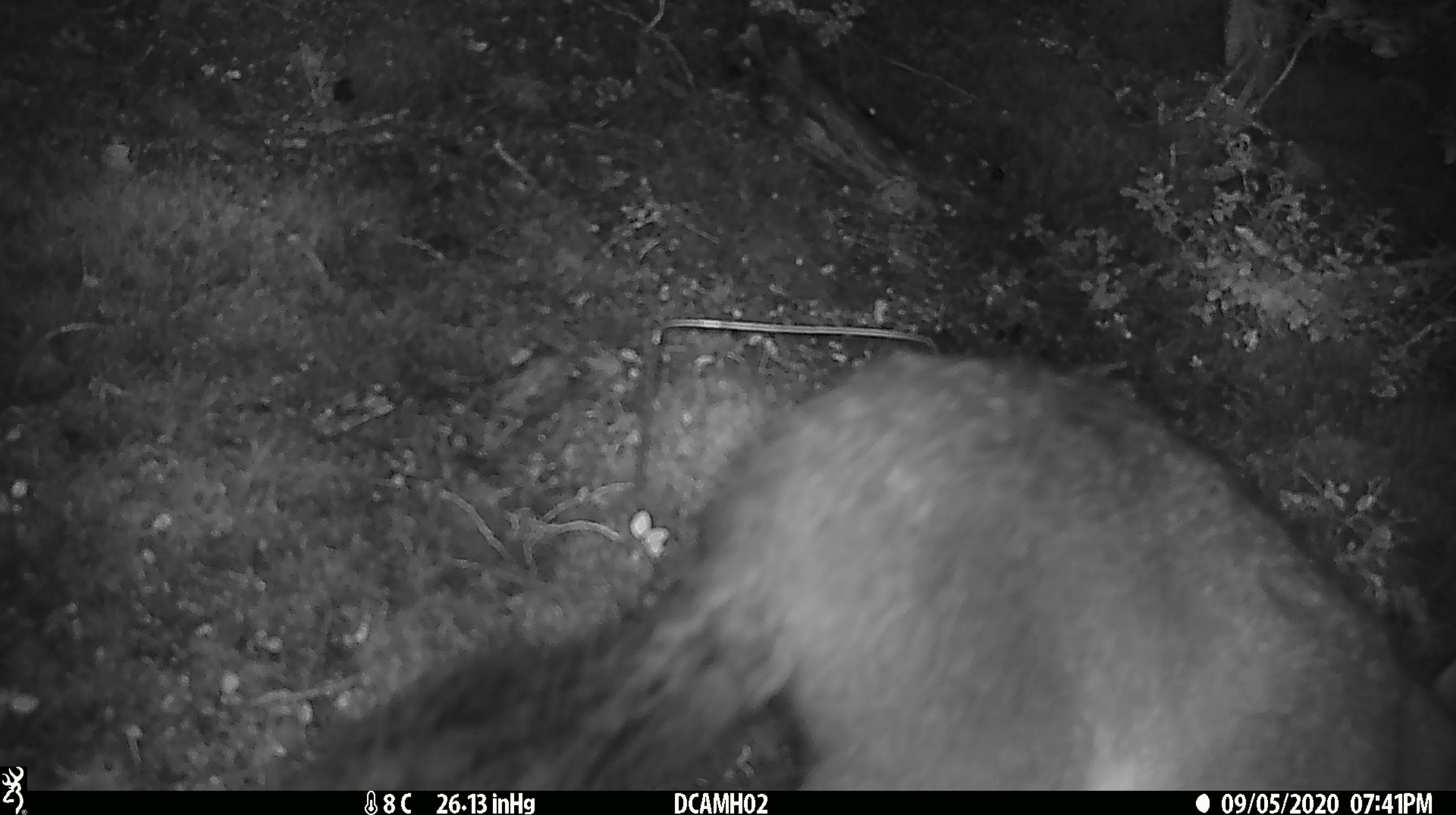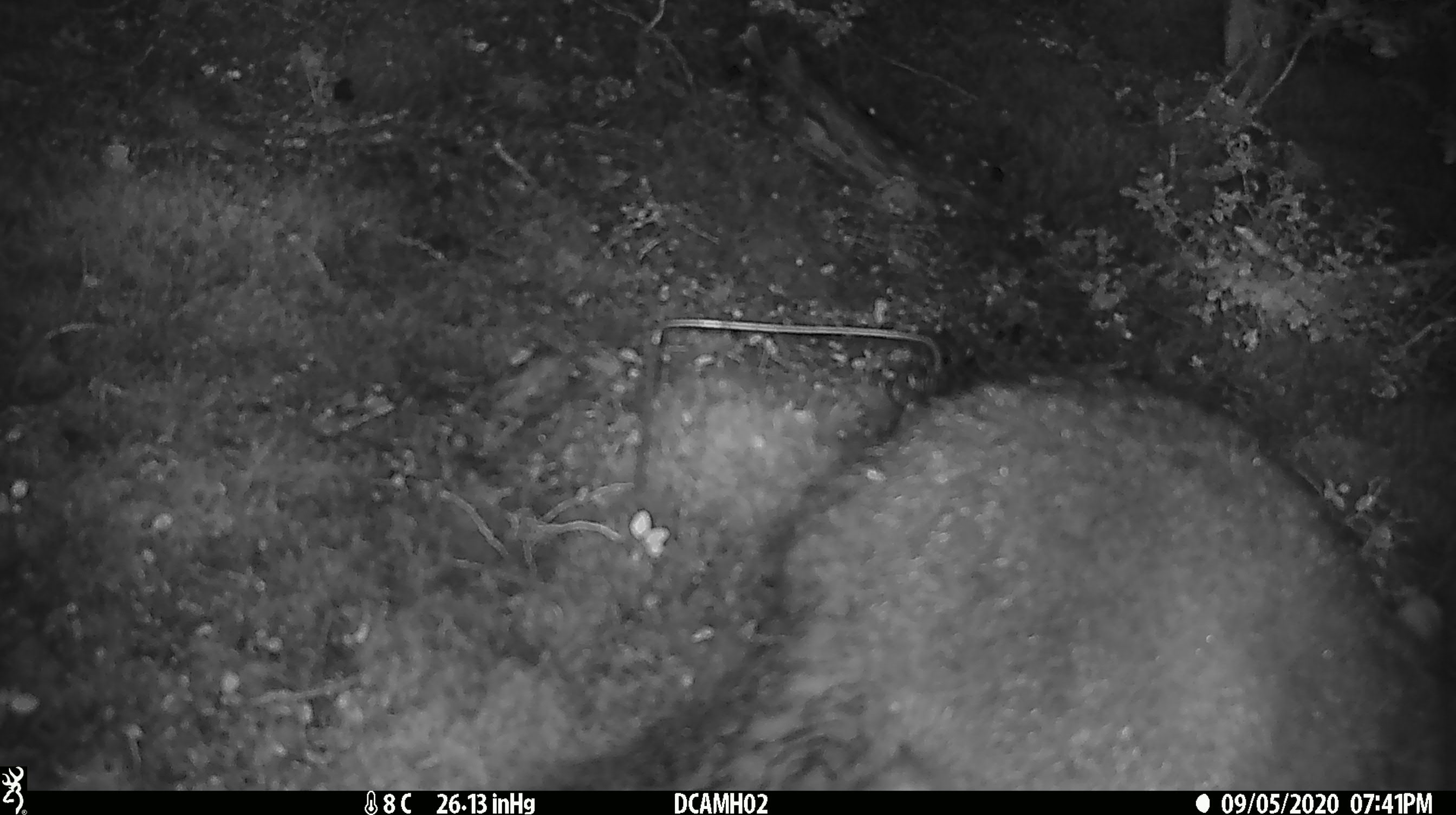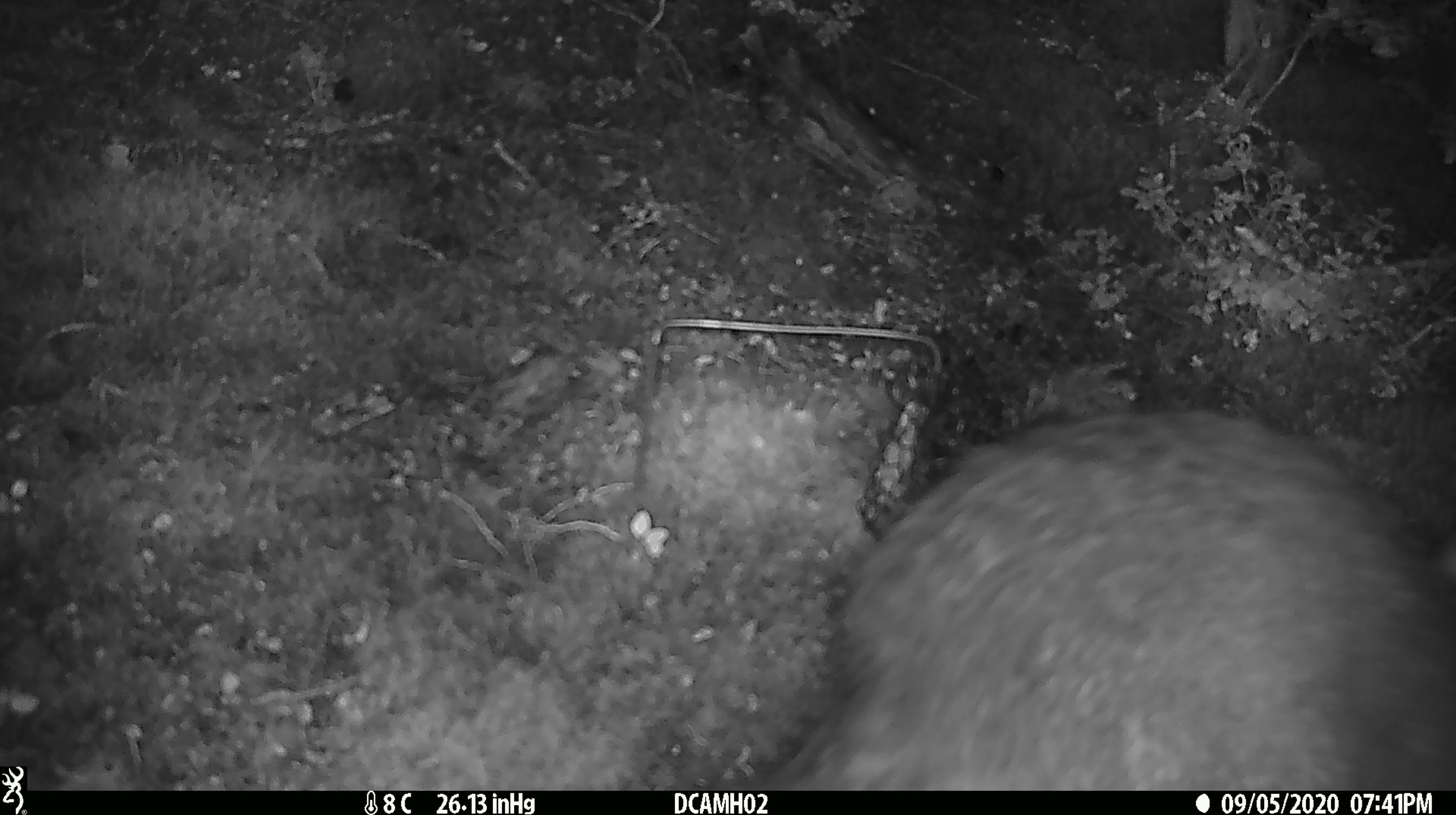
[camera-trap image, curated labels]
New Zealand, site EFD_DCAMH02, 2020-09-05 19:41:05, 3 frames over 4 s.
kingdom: Animalia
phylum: Chordata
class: Mammalia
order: Diprotodontia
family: Phalangeridae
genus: Trichosurus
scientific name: Trichosurus vulpecula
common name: common brushtail possum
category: possum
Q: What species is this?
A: Possum (common brushtail possum) (Trichosurus vulpecula).